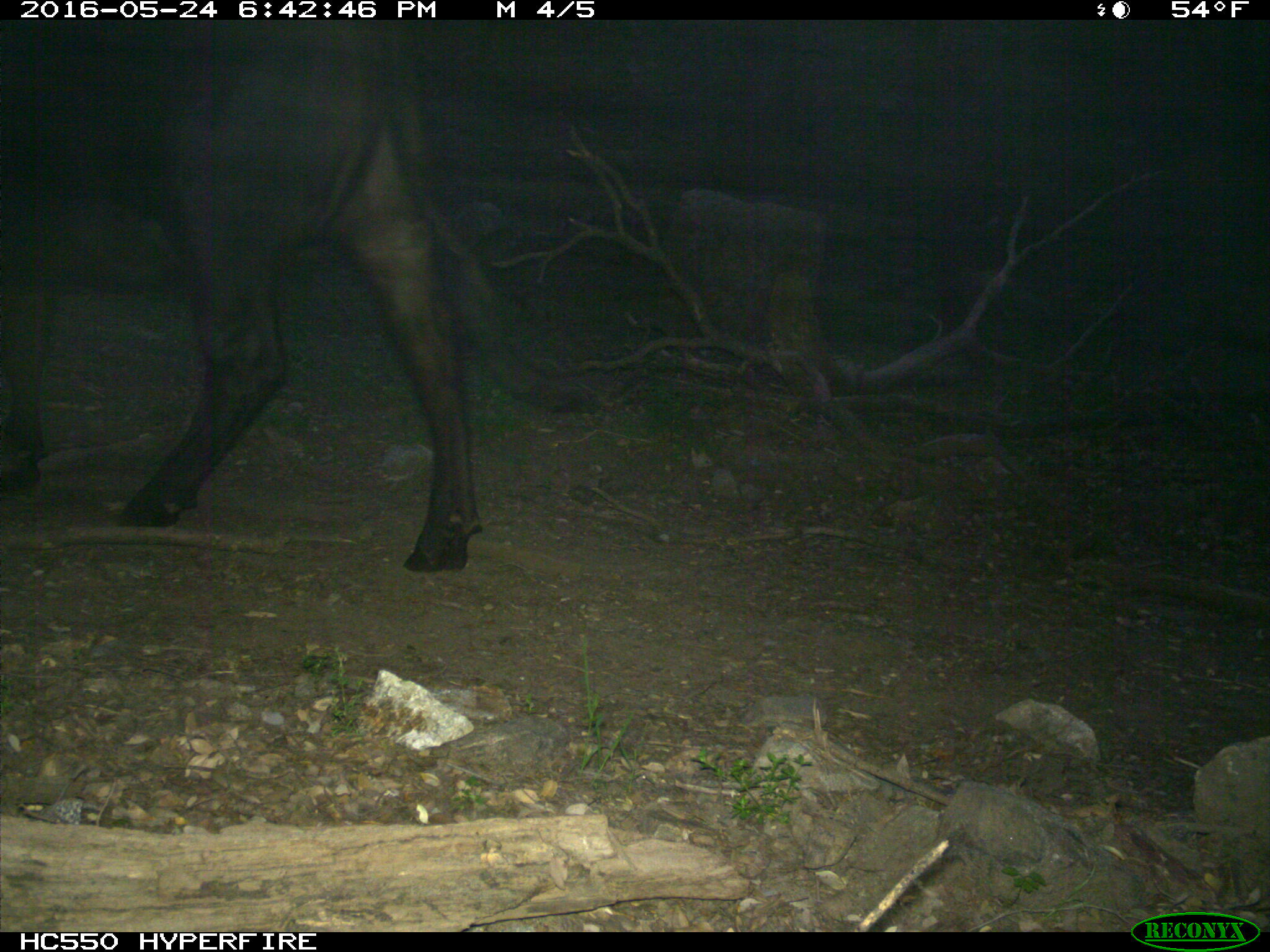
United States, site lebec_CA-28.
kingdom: Animalia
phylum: Chordata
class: Mammalia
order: Artiodactyla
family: Bovidae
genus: Bos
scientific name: Bos taurus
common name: domestic cow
Bos taurus (domestic cow).